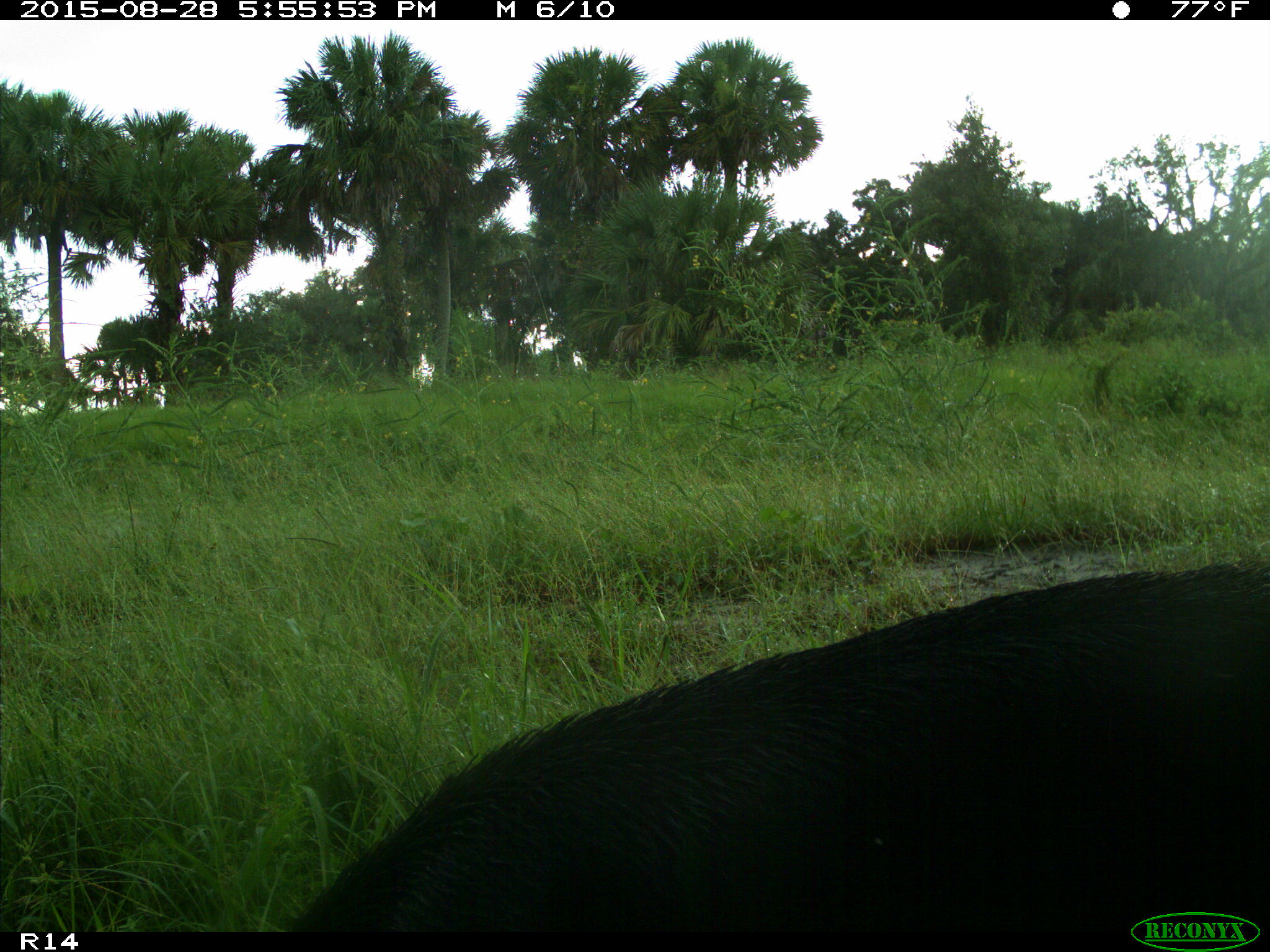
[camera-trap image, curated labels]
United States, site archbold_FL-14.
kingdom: Animalia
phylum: Chordata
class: Mammalia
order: Artiodactyla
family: Suidae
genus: Sus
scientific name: Sus scrofa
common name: wild boar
Sus scrofa (wild boar).